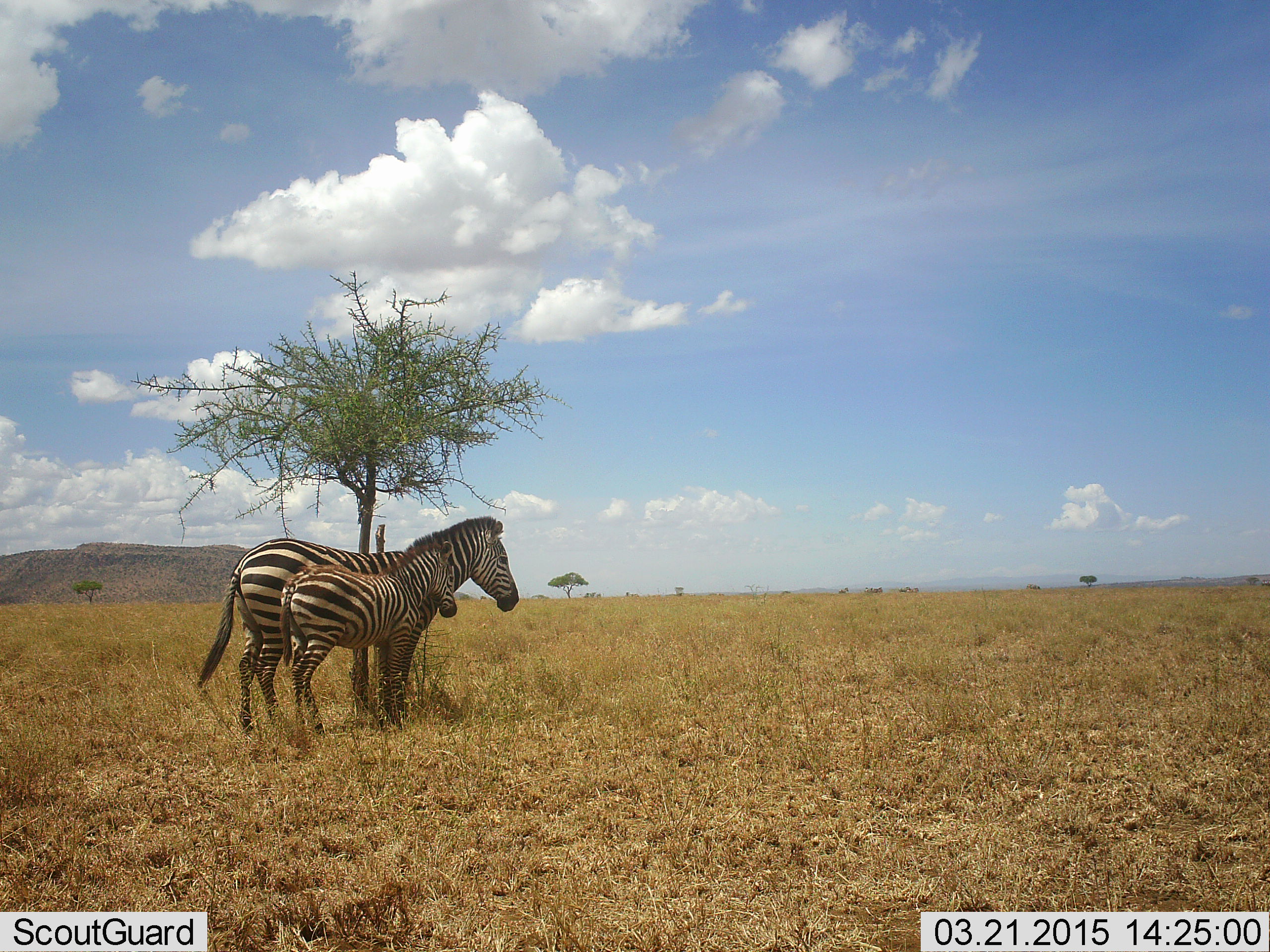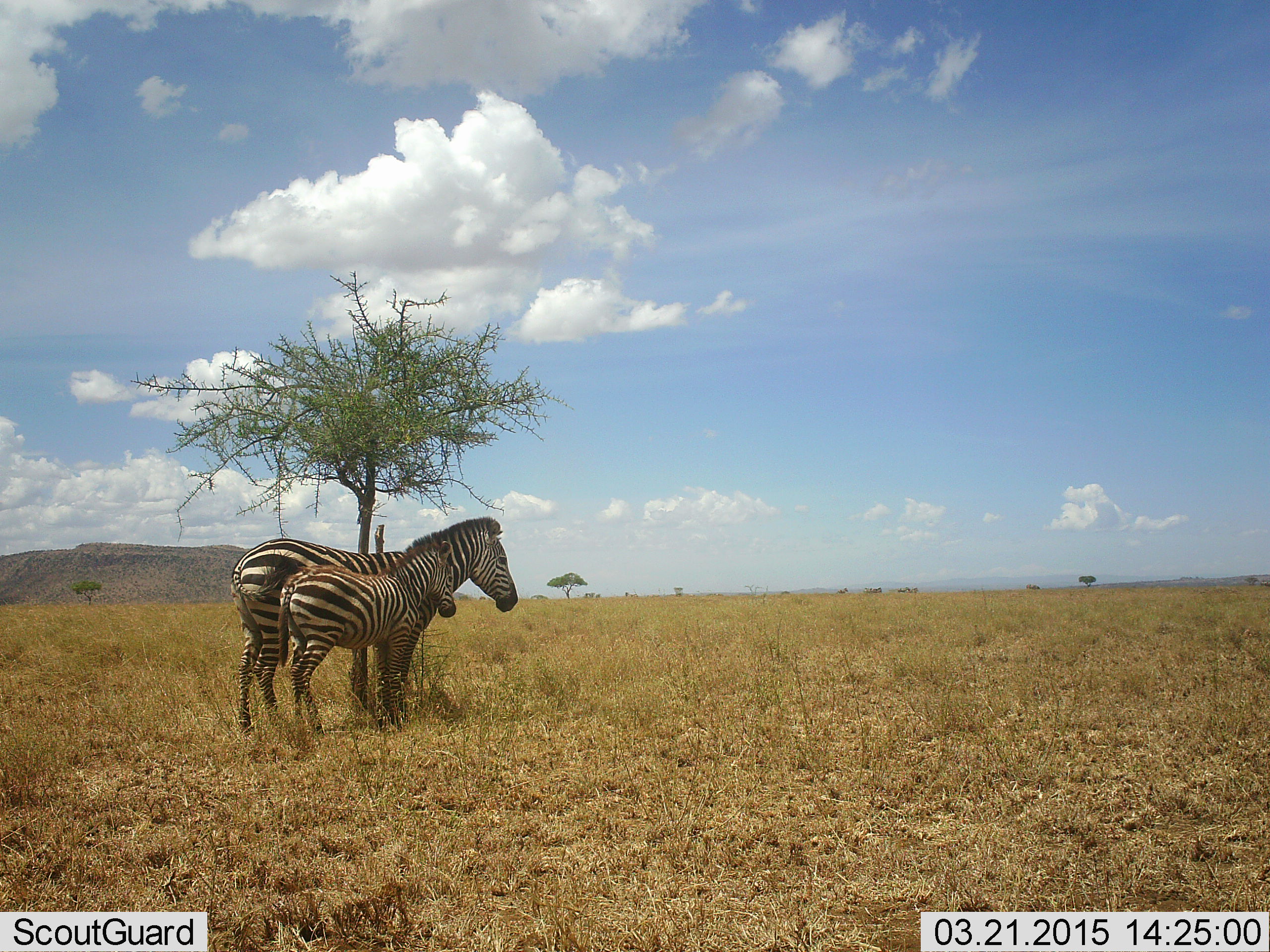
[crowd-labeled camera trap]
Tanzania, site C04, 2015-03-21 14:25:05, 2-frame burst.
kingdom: Animalia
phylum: Chordata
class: Mammalia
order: Perissodactyla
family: Equidae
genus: Equus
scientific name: Equus quagga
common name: plains zebra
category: zebra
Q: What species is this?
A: Zebra (plains zebra) (Equus quagga).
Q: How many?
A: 2.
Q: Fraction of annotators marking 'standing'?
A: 90%.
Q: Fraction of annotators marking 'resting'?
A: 0%.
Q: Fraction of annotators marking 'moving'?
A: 10%.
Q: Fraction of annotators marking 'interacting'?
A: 0%.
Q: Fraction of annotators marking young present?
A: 80%.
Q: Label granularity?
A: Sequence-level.